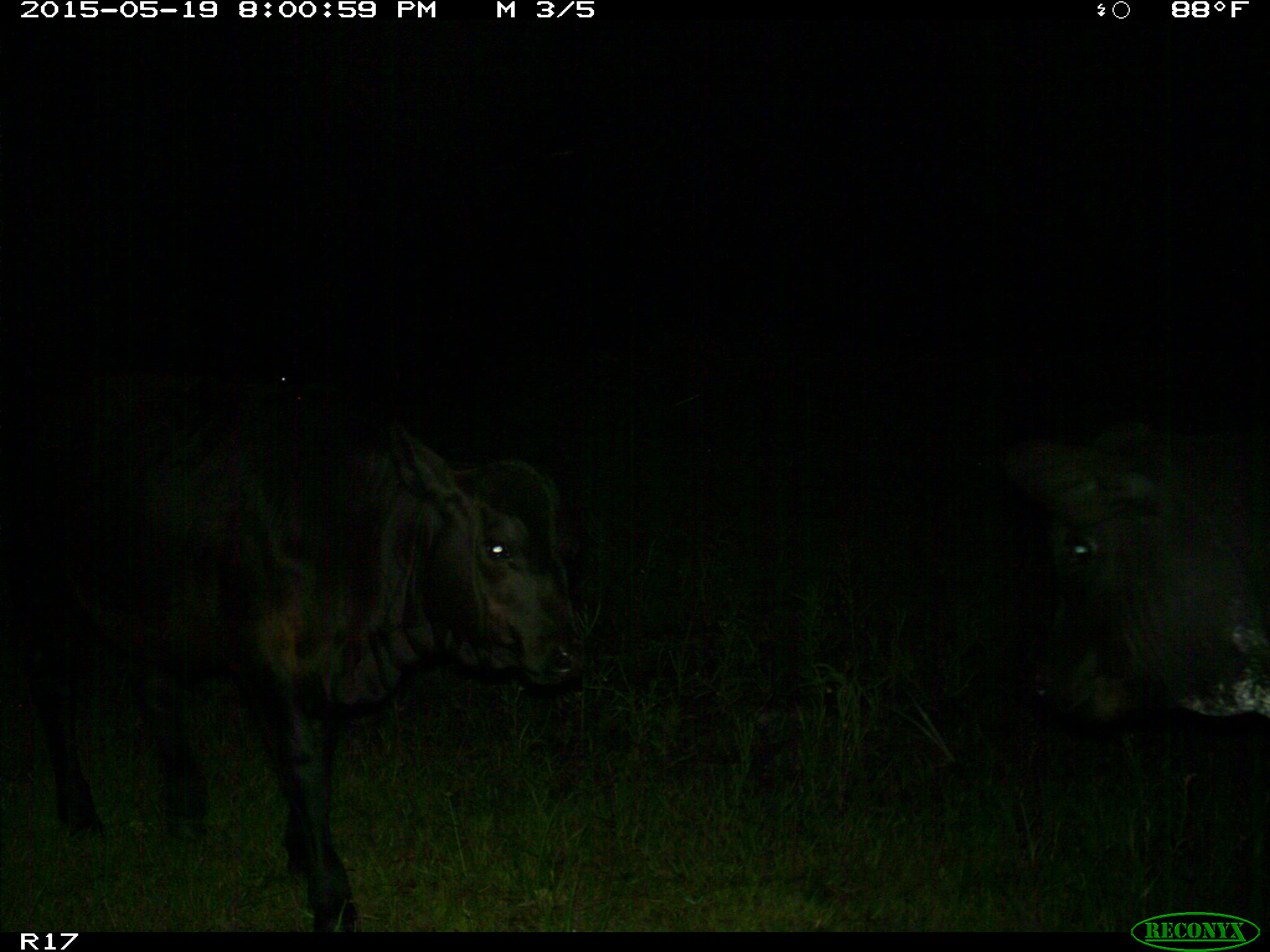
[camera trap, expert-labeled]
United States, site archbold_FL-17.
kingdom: Animalia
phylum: Chordata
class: Mammalia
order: Artiodactyla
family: Bovidae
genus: Bos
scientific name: Bos taurus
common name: domestic cow